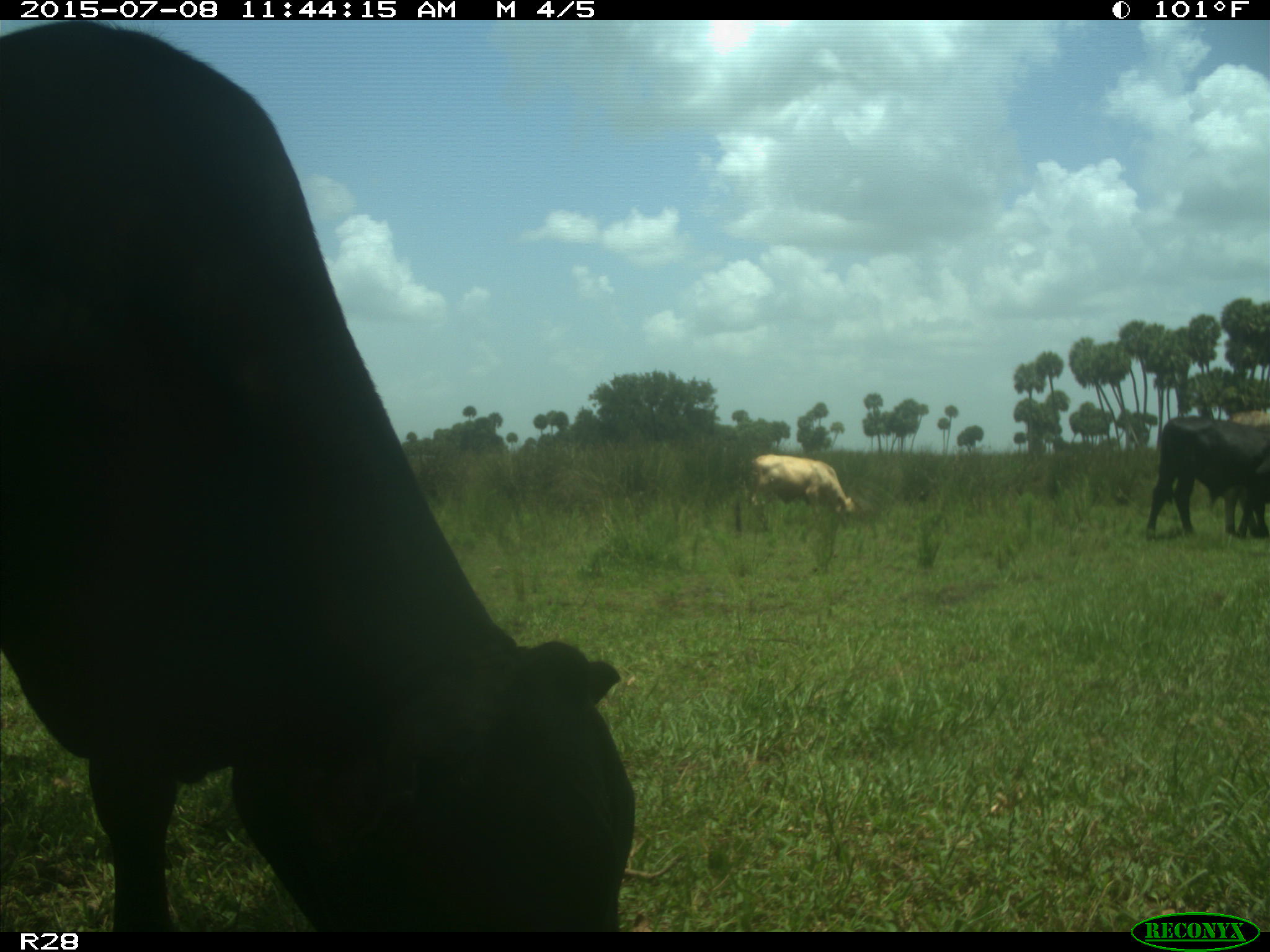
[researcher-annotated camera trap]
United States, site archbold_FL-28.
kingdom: Animalia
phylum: Chordata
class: Mammalia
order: Artiodactyla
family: Bovidae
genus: Bos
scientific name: Bos taurus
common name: domestic cow